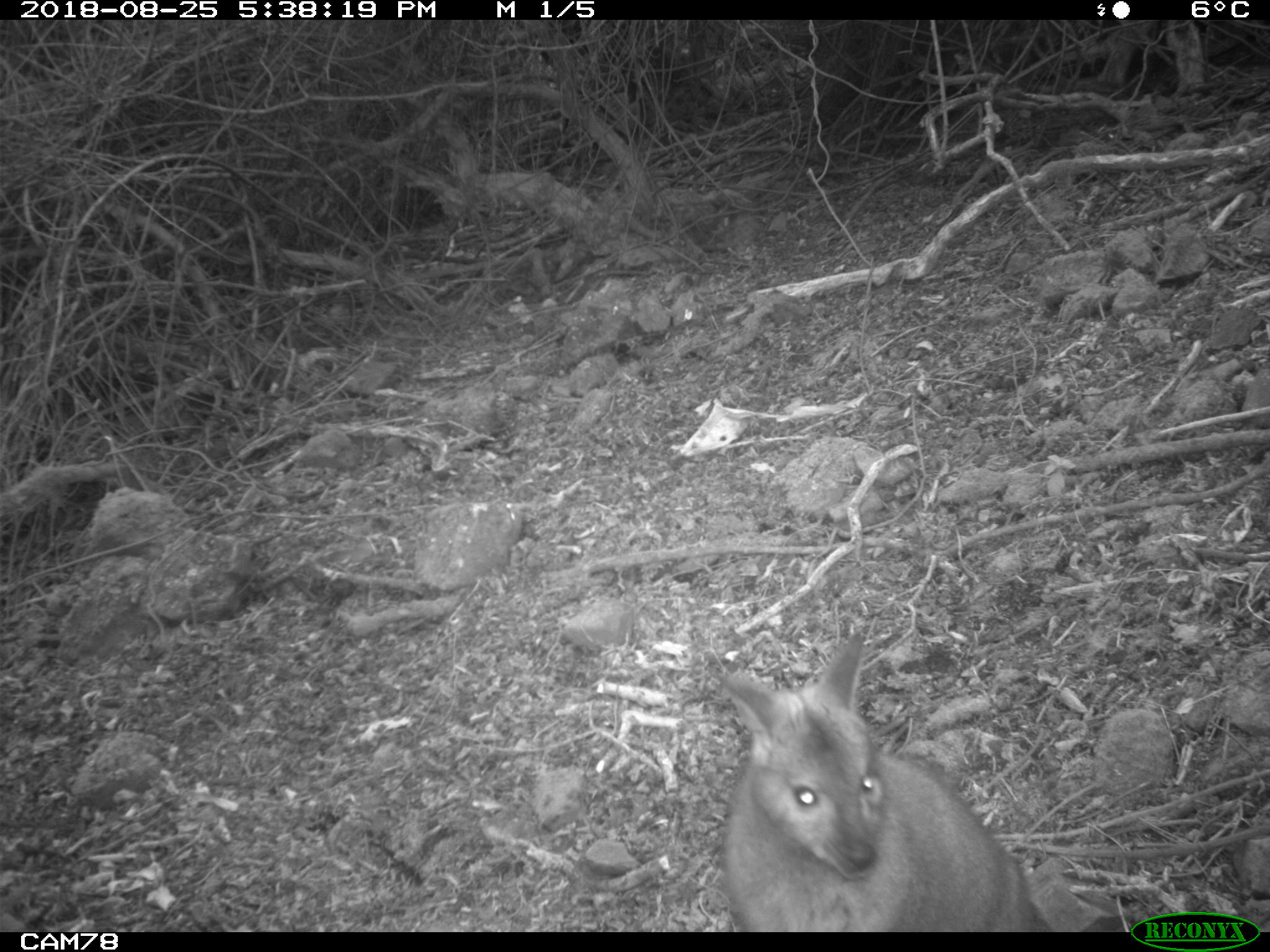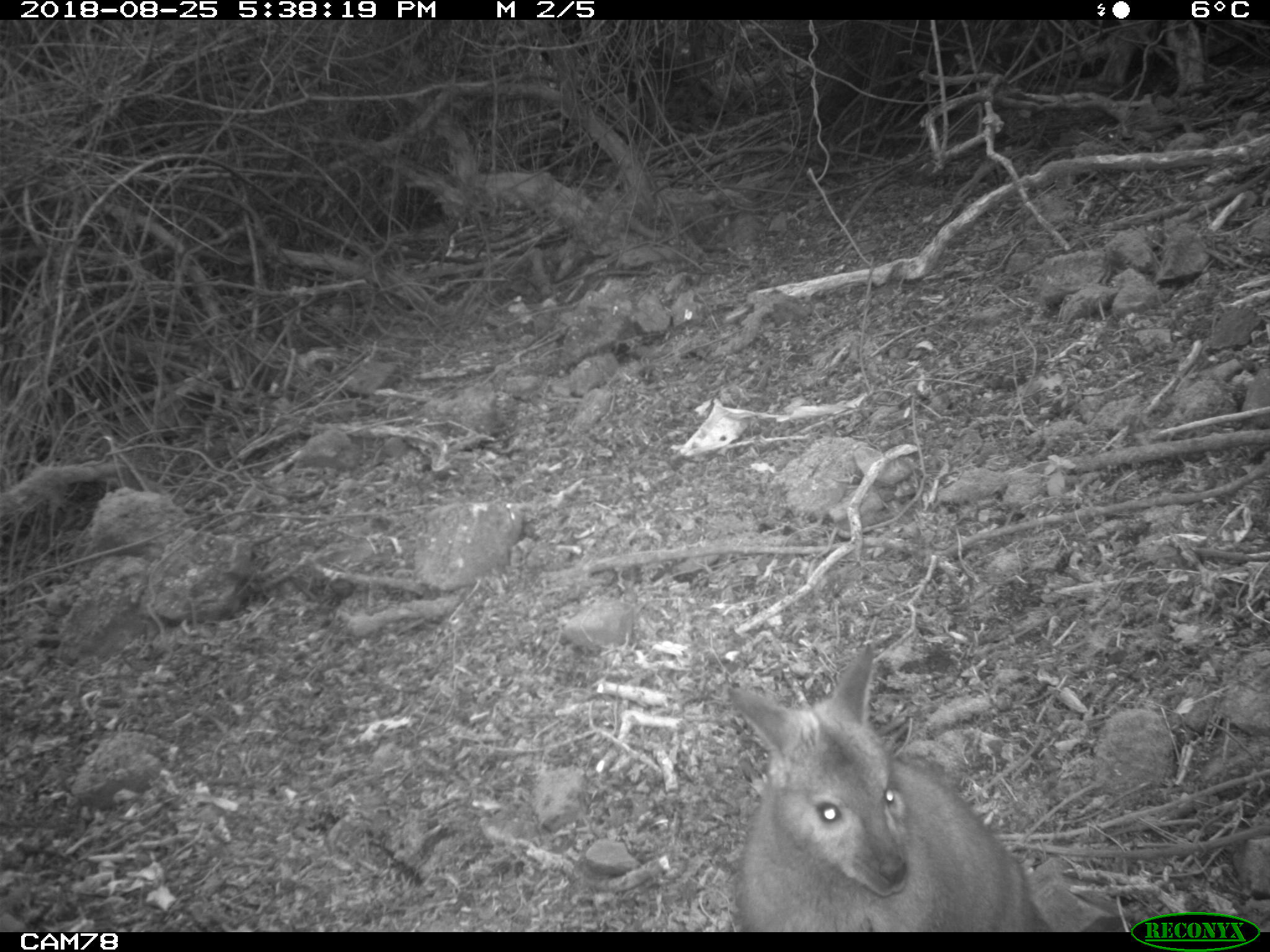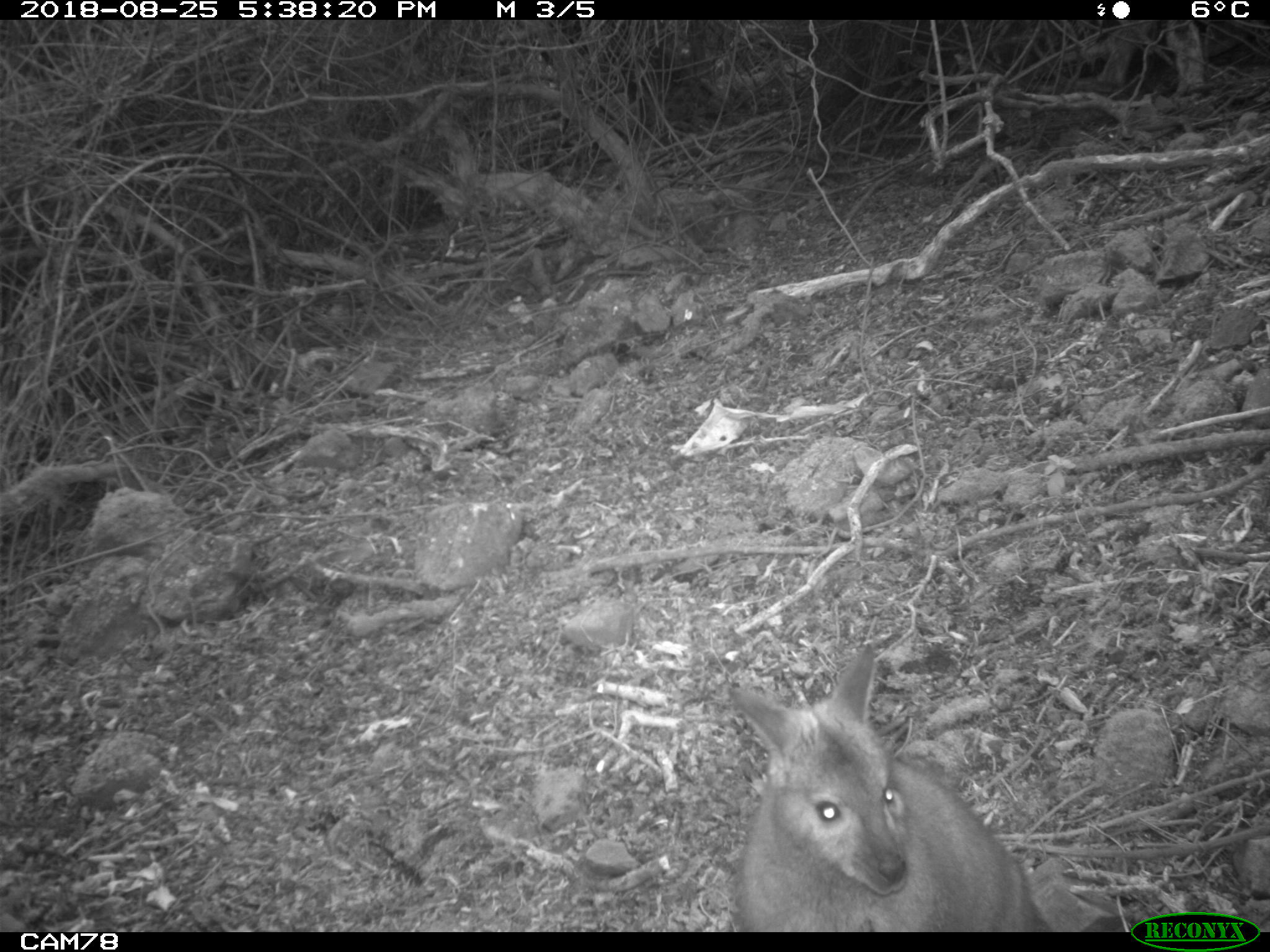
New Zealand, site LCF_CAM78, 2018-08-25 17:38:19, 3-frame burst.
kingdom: Animalia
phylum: Chordata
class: Mammalia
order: Diprotodontia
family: Macropodidae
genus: Notamacropus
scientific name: Notamacropus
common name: wallaby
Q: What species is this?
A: Wallaby (Notamacropus).